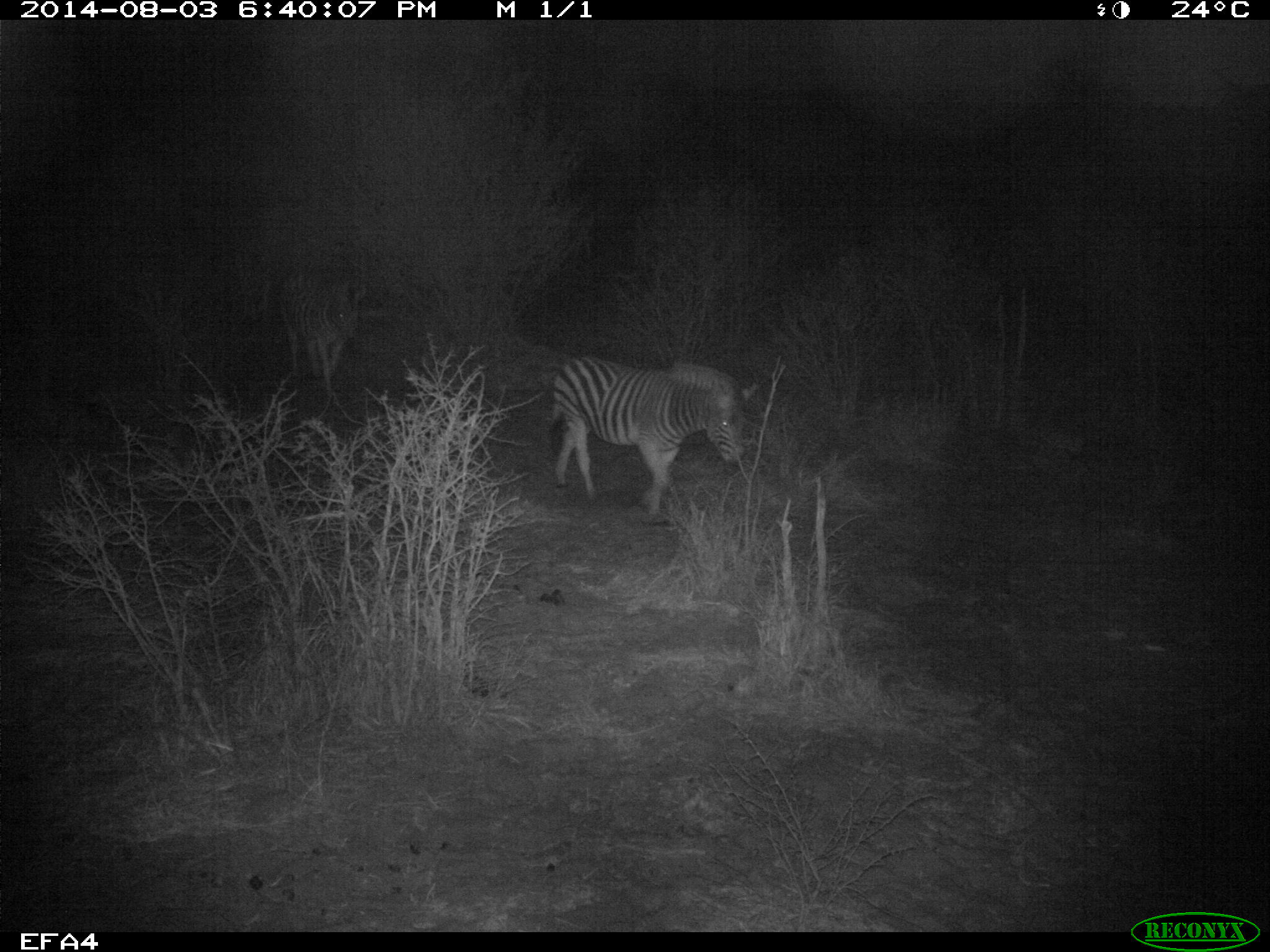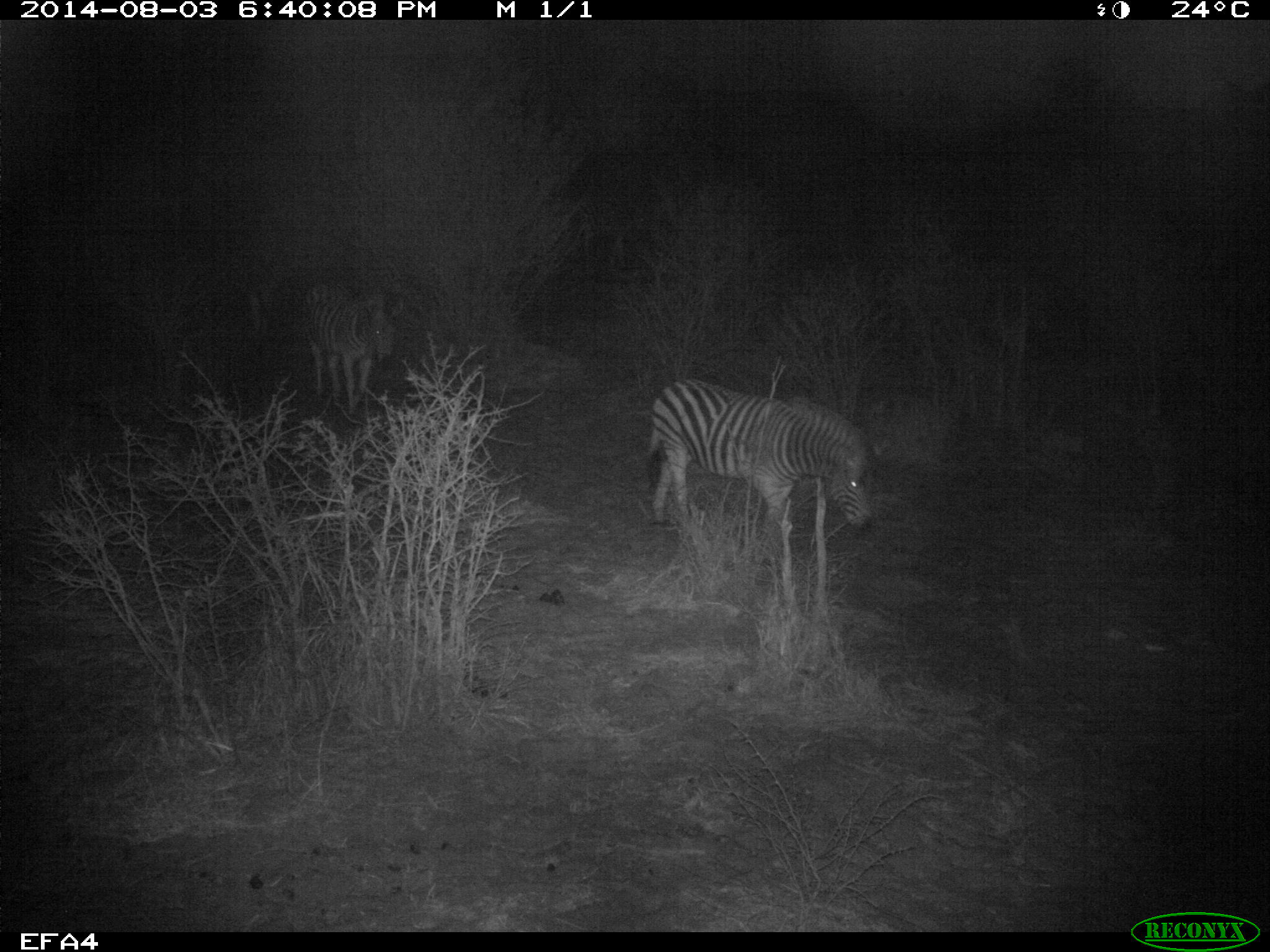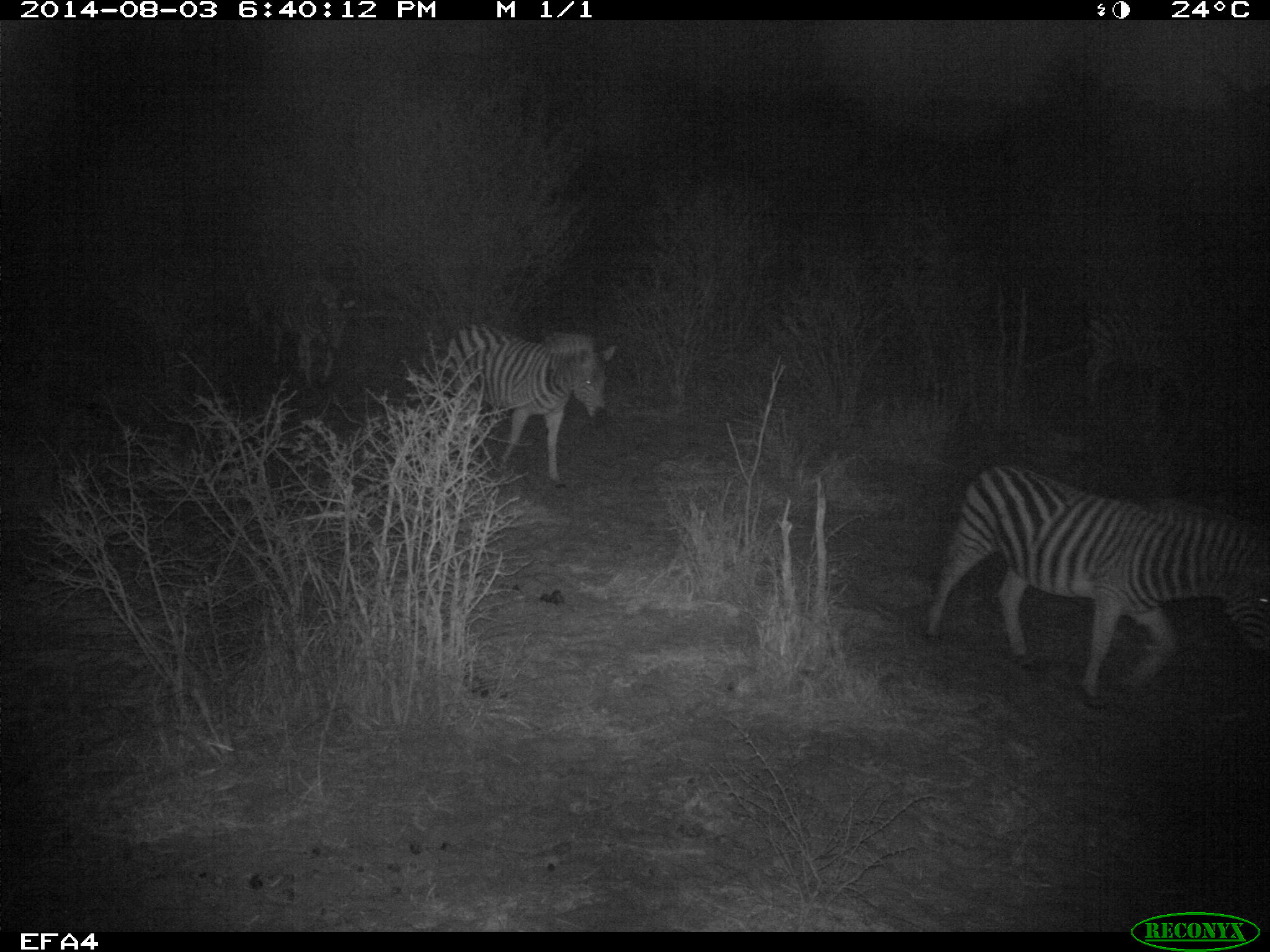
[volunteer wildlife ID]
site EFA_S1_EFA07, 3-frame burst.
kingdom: Animalia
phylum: Chordata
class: Mammalia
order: Perissodactyla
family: Equidae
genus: Equus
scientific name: Equus quagga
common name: plains zebra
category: zebraplains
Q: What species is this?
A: Zebraplains (plains zebra) (Equus quagga).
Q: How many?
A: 3.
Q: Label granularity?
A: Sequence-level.